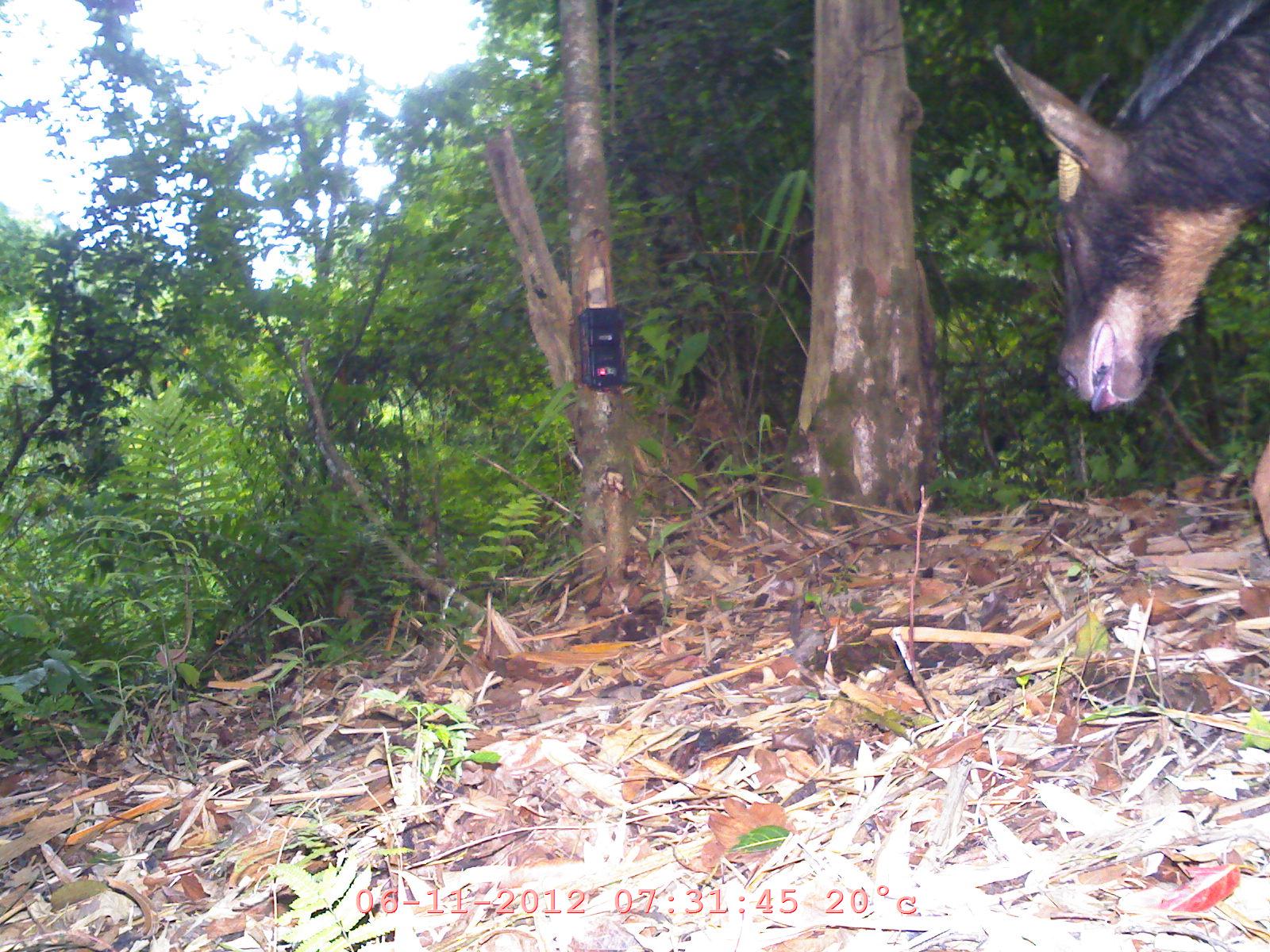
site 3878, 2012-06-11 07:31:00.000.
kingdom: Animalia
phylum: Chordata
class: Mammalia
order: Artiodactyla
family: Bovidae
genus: Capricornis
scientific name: Capricornis sumatraensis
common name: chinese serow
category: capricornis milneedwardsii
Capricornis milneedwardsii (chinese serow) (Capricornis sumatraensis), count 1.